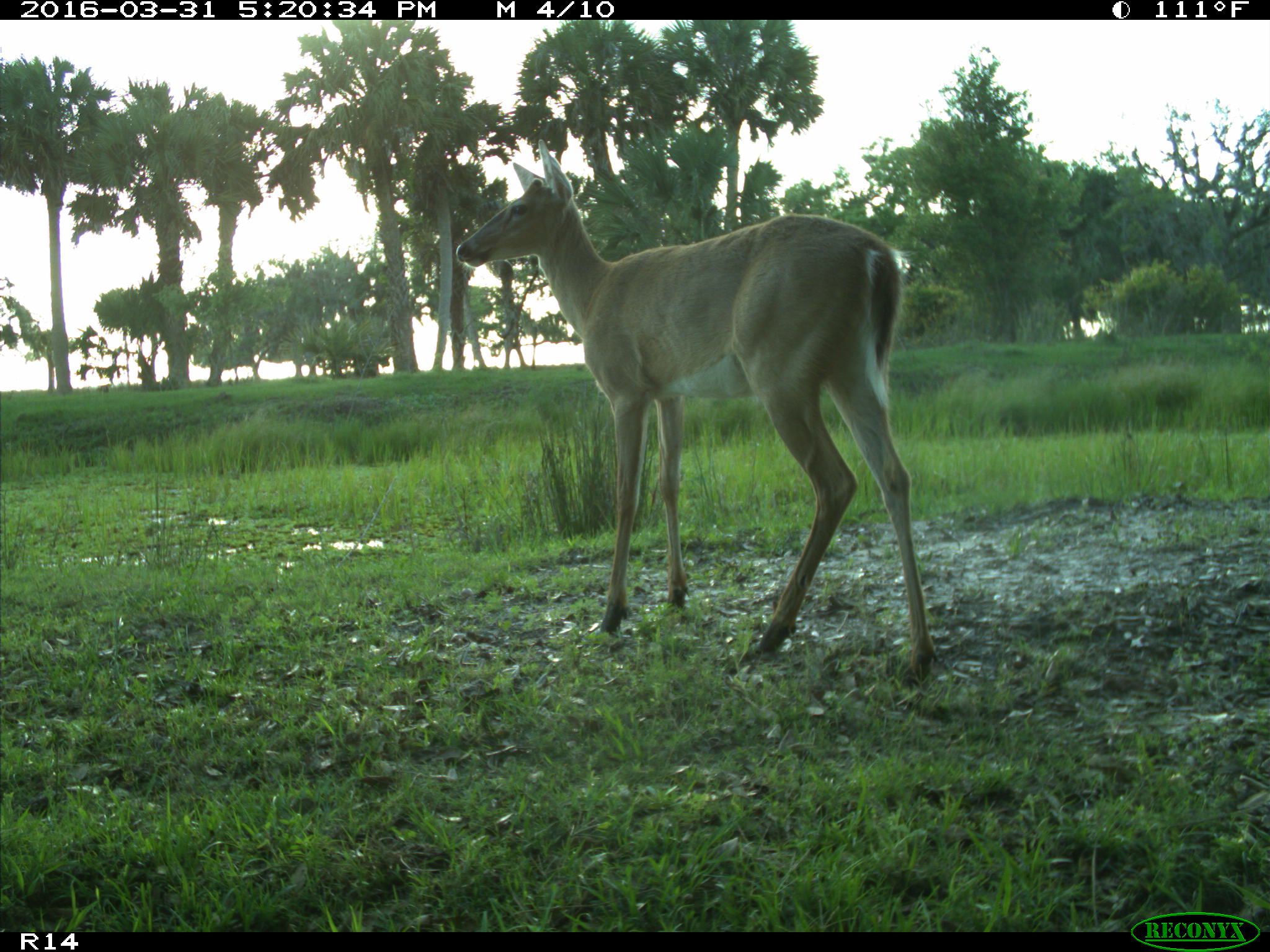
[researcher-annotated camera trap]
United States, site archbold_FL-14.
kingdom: Animalia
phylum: Chordata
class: Mammalia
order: Artiodactyla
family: Cervidae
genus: Odocoileus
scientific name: Odocoileus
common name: deer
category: unidentified deer